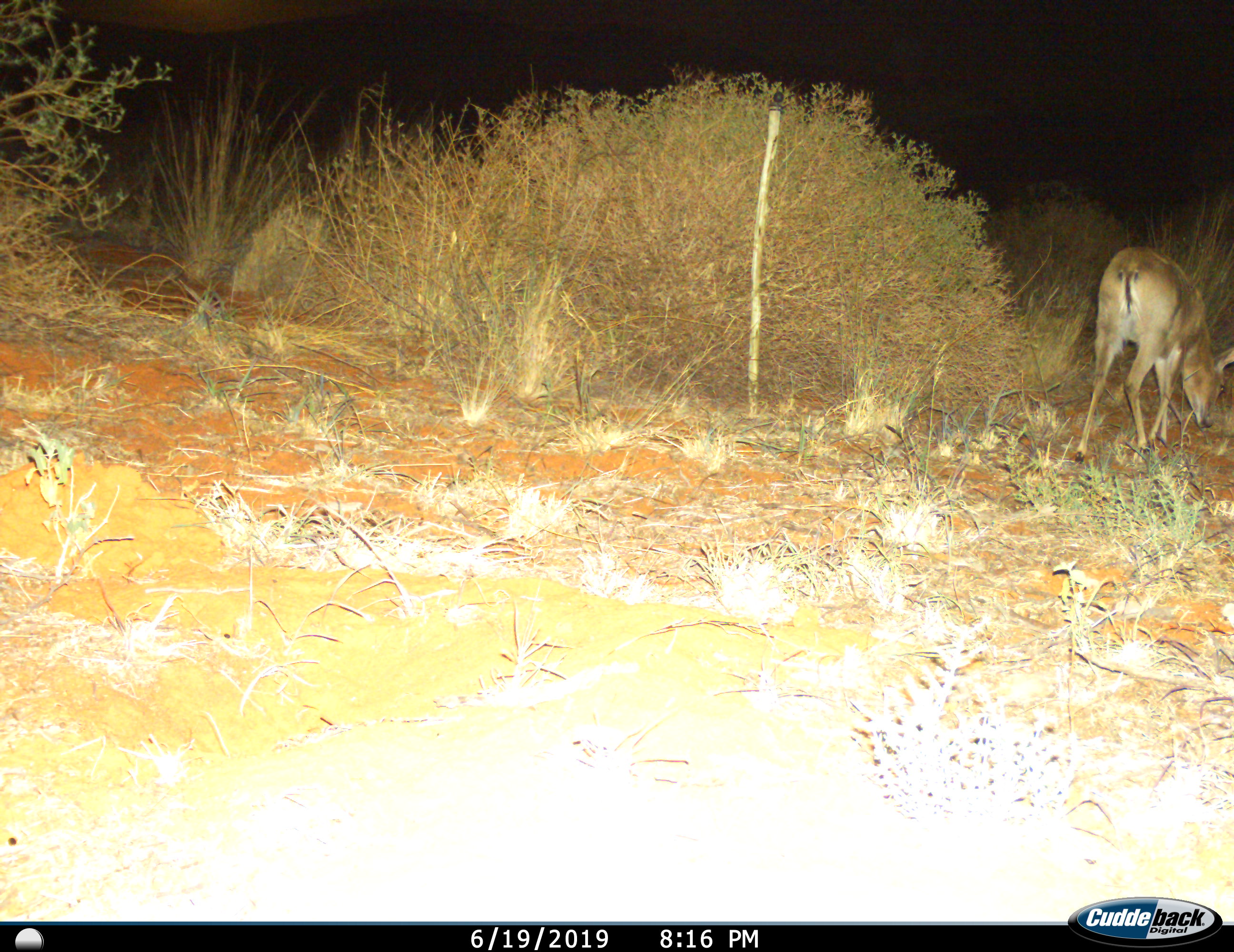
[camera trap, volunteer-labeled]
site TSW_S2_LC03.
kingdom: Animalia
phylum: Chordata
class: Mammalia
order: Artiodactyla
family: Bovidae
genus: Sylvicapra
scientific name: Sylvicapra grimmia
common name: common duiker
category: duikercommongrey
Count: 1.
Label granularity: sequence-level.